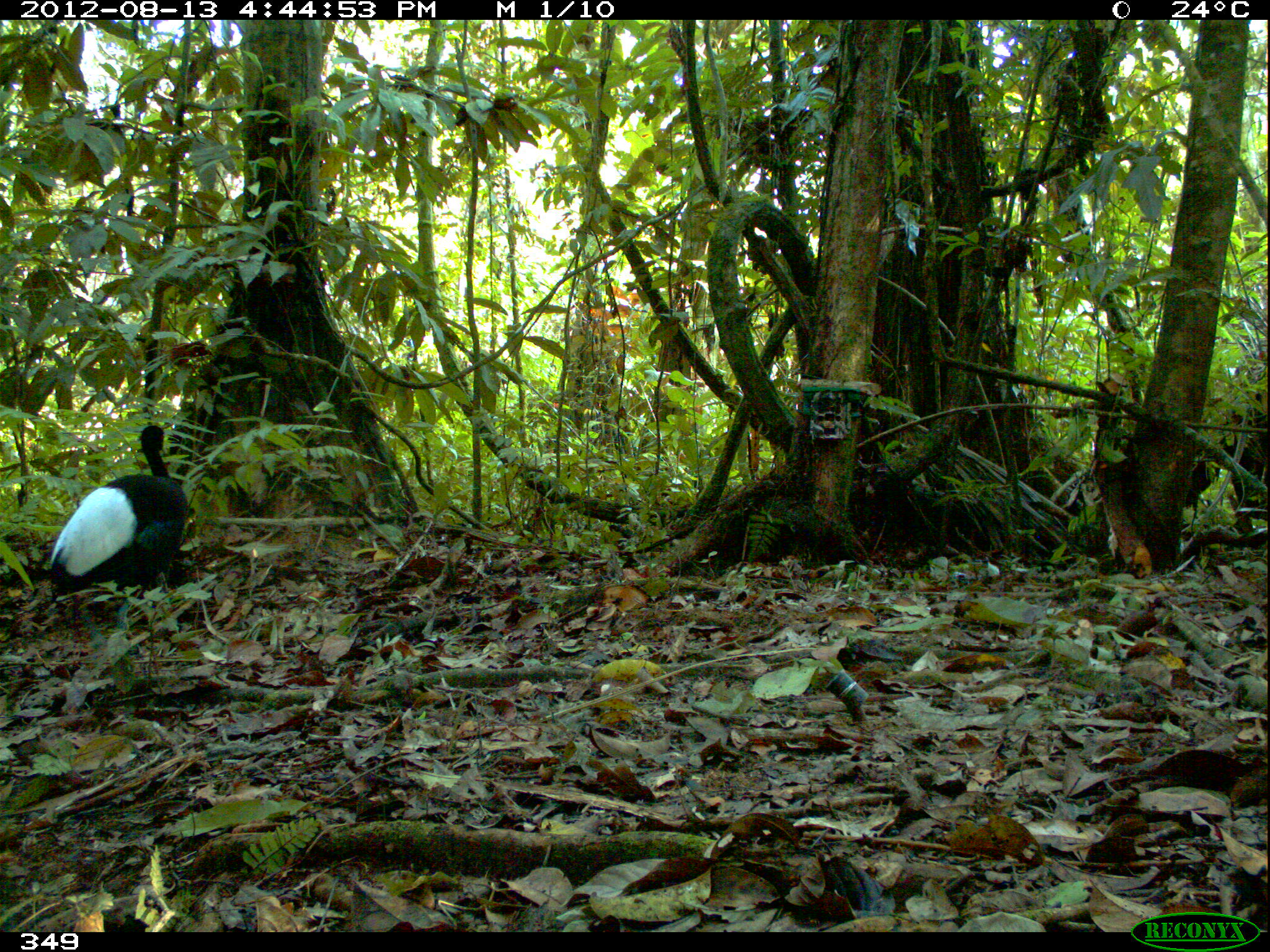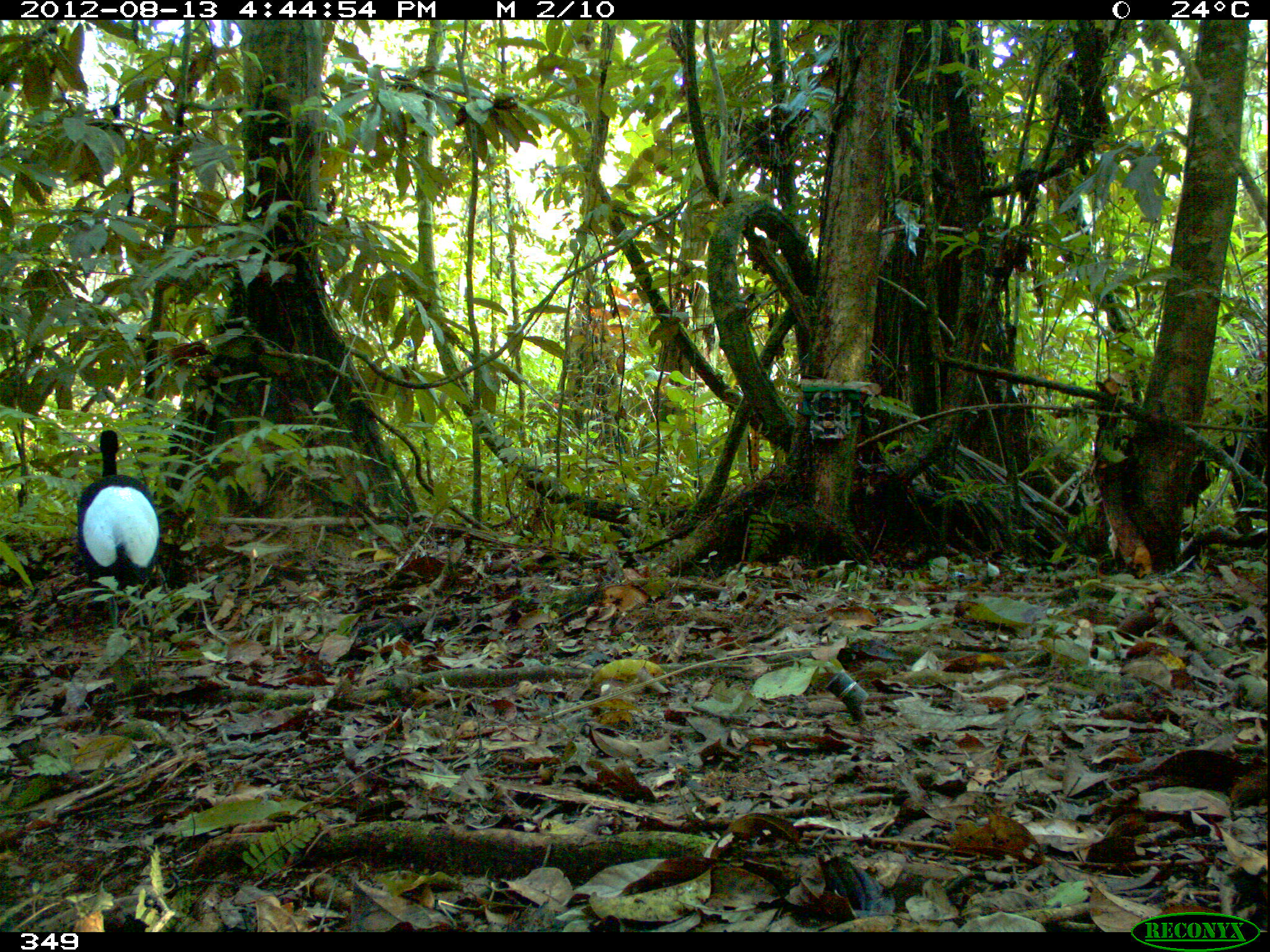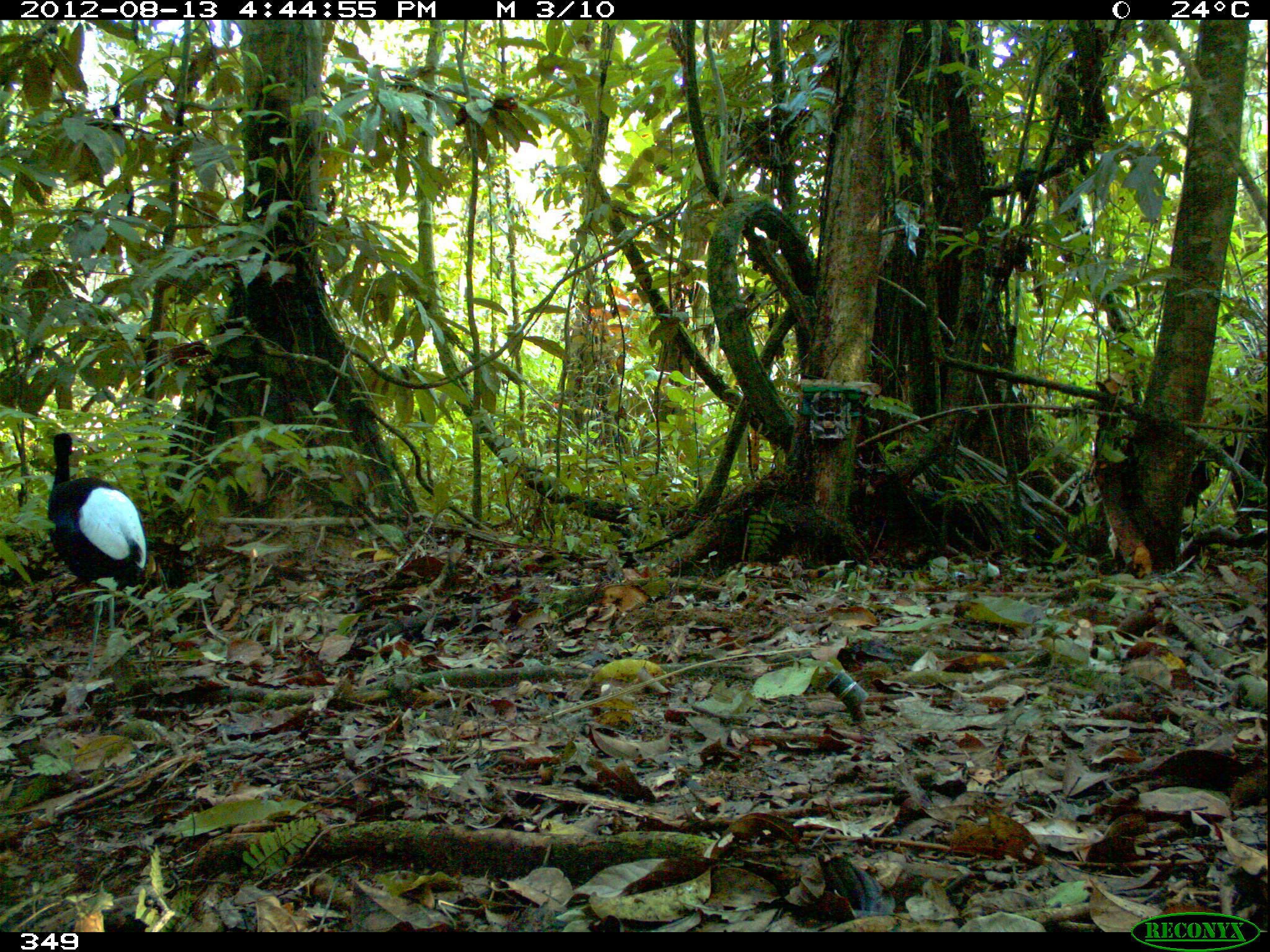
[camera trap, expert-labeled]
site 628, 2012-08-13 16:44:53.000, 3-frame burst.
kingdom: Animalia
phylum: Chordata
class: Aves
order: Gruiformes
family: Psophiidae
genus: Psophia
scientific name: Psophia leucoptera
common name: pale-winged trumpeter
Psophia leucoptera (pale-winged trumpeter).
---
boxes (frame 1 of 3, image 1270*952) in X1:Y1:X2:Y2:
psophia leucoptera: 42:422:194:649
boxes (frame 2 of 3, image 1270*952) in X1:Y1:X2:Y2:
psophia leucoptera: 74:429:164:631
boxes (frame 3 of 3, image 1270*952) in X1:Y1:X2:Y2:
psophia leucoptera: 40:430:152:669